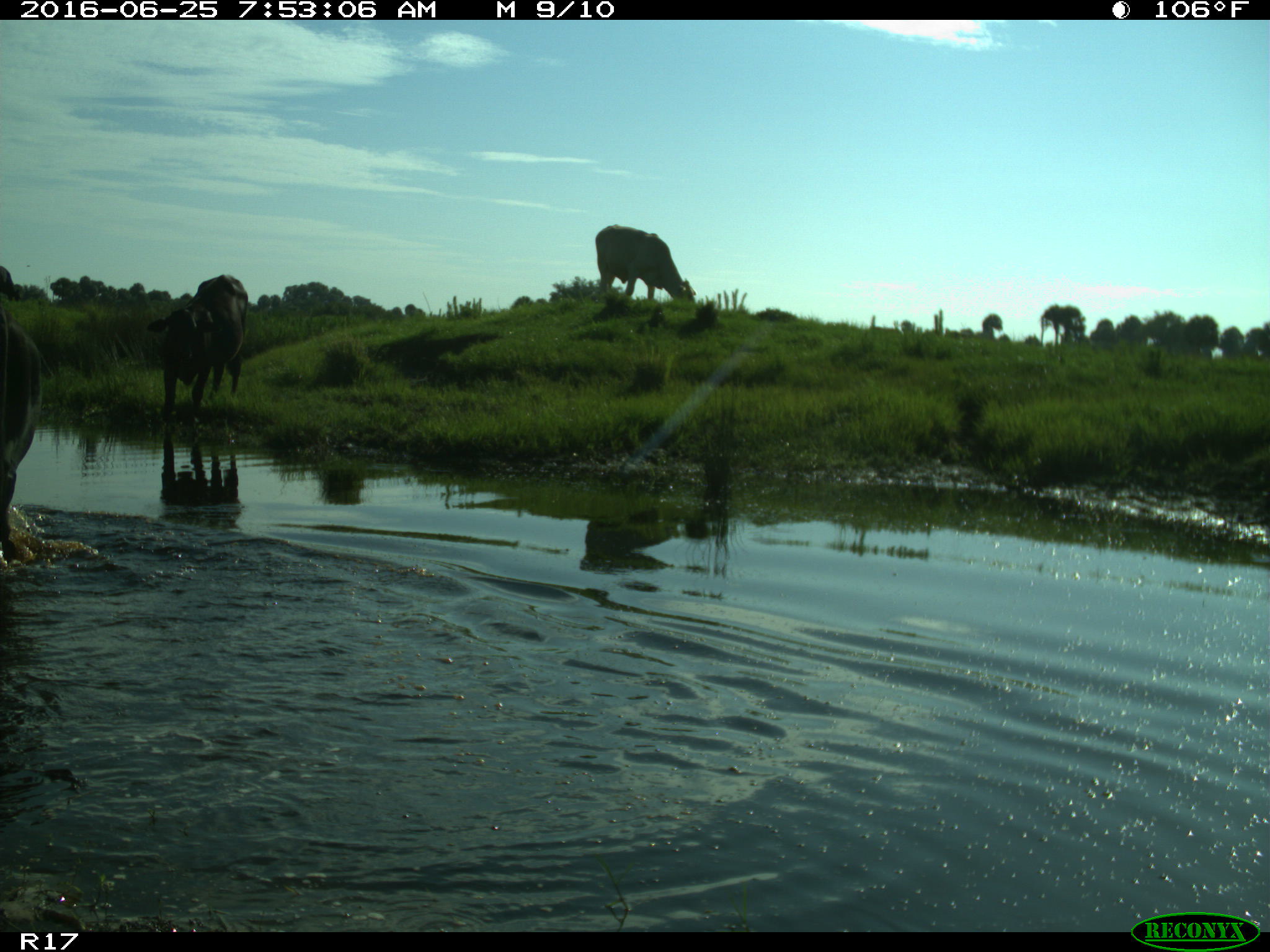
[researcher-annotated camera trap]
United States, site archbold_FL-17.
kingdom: Animalia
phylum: Chordata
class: Mammalia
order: Artiodactyla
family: Bovidae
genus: Bos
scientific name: Bos taurus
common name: domestic cow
Bos taurus (domestic cow).